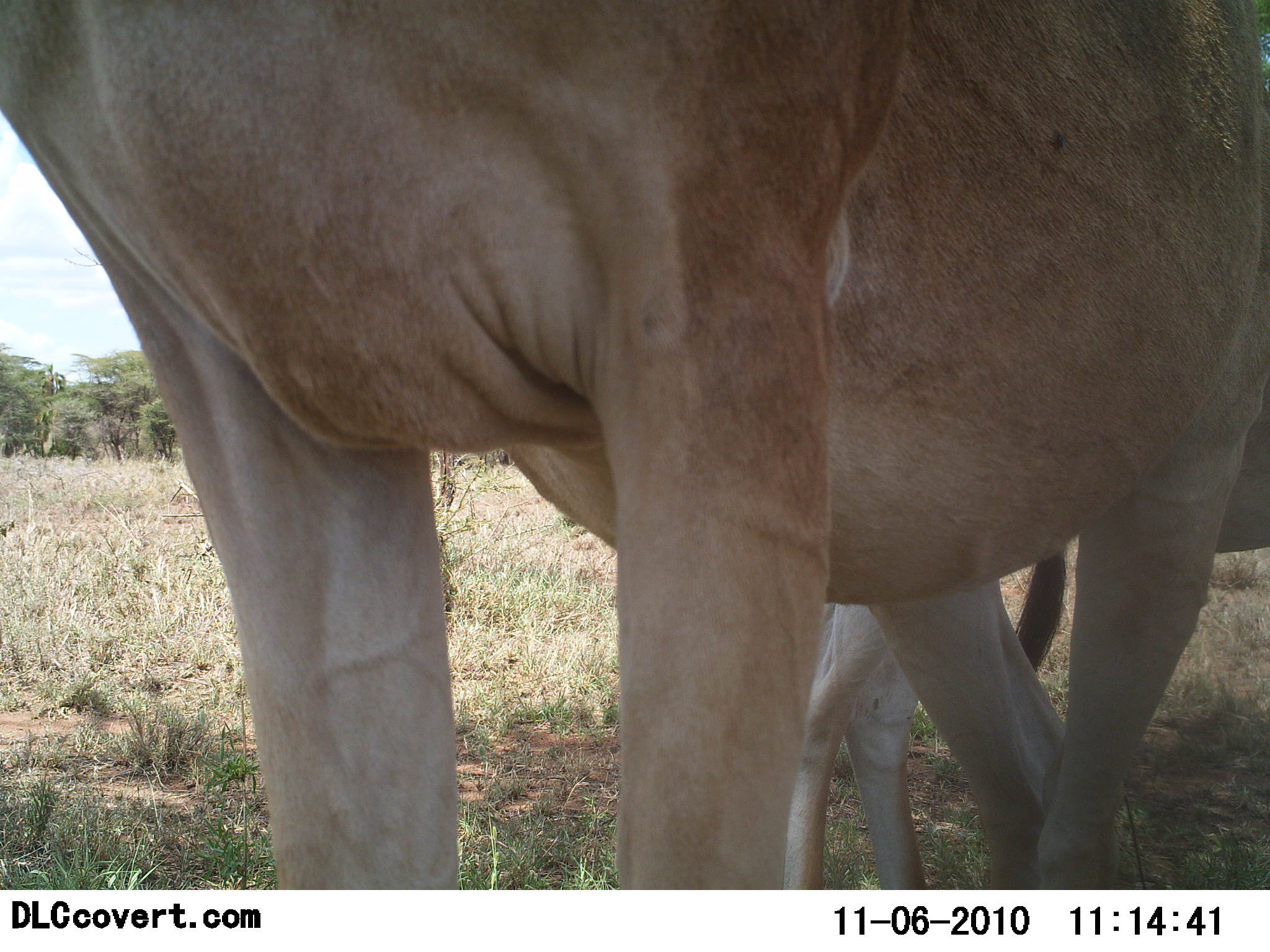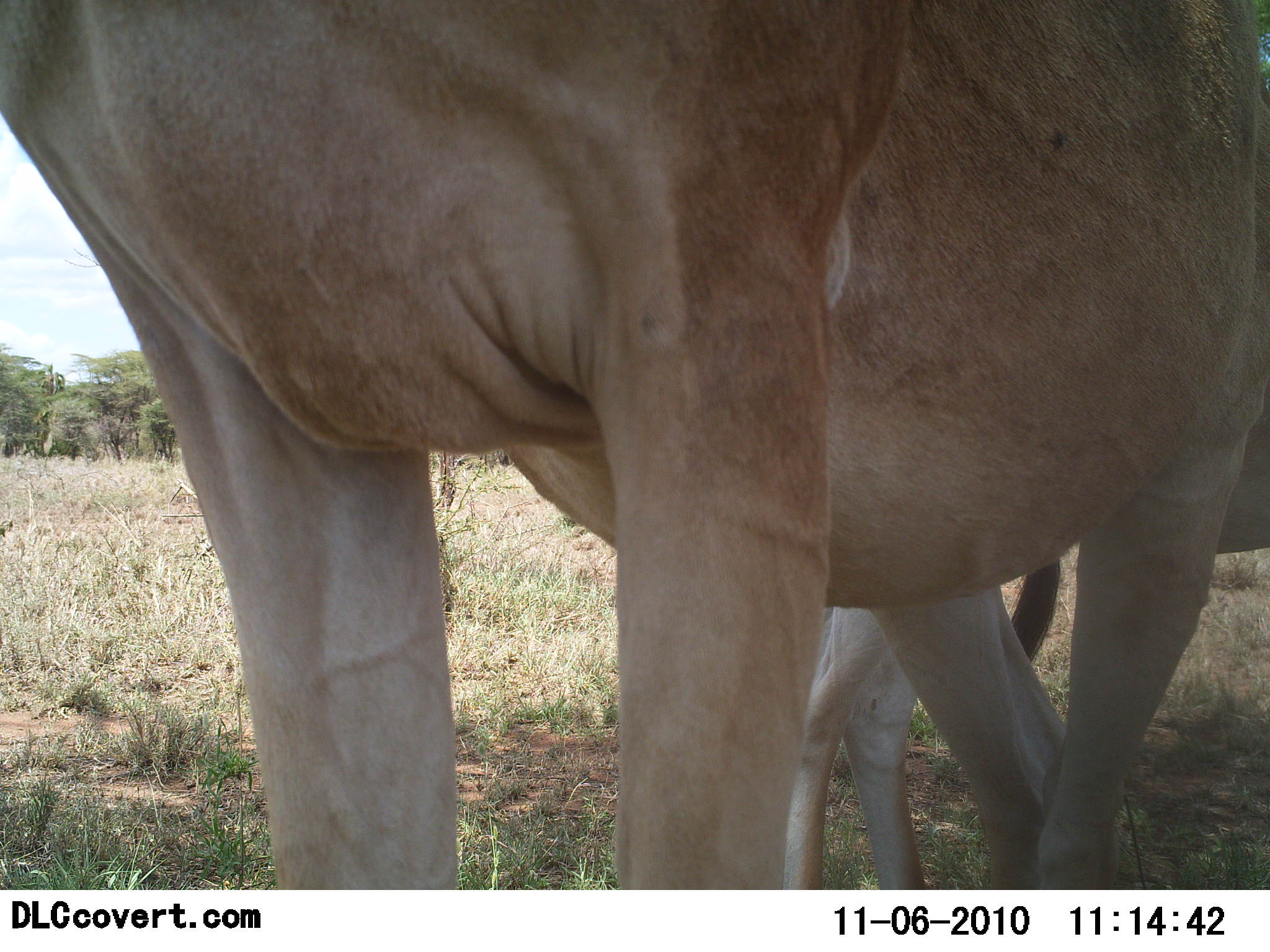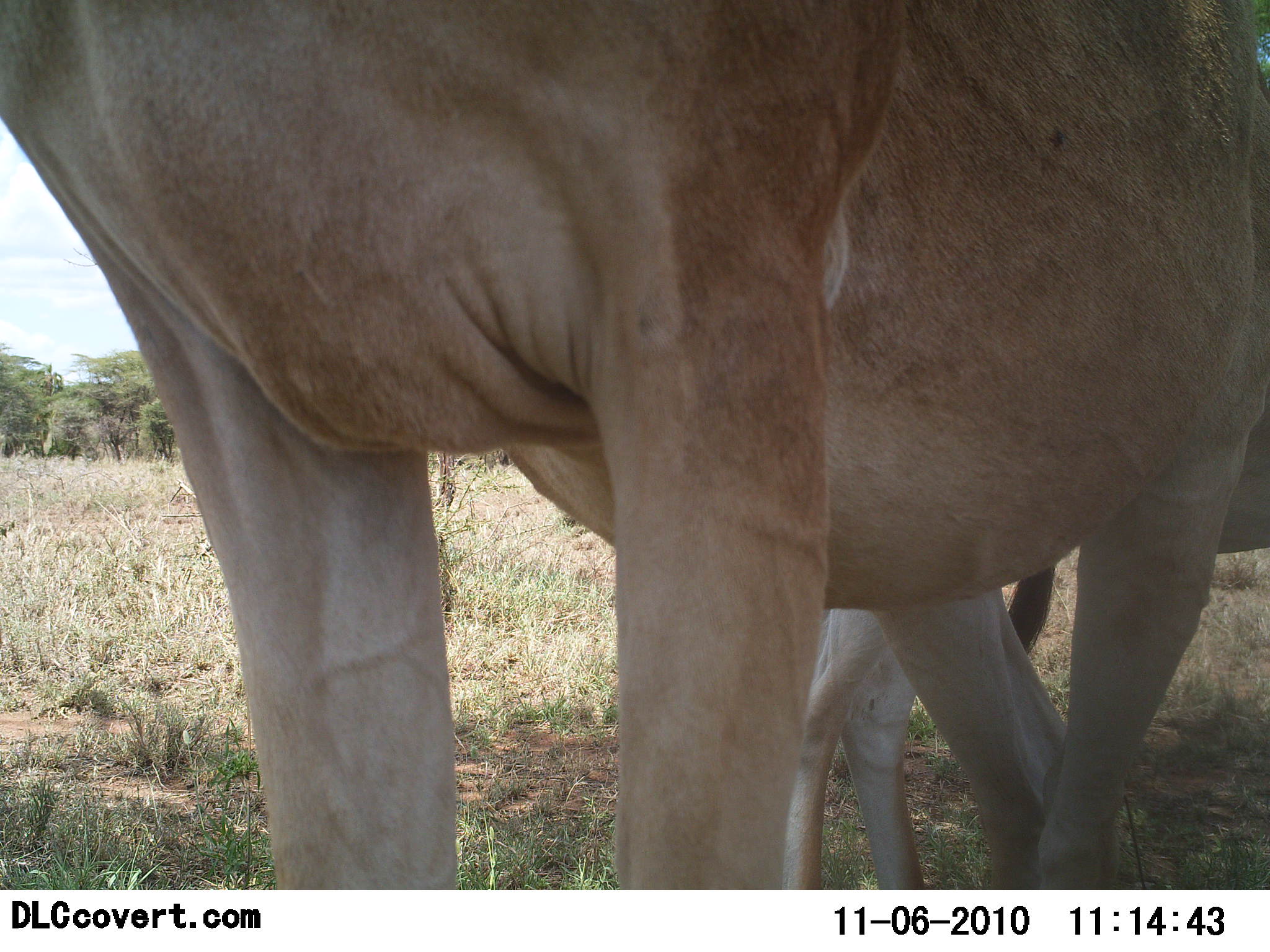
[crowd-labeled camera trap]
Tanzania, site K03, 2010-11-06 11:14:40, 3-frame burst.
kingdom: Animalia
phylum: Chordata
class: Mammalia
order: Artiodactyla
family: Bovidae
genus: Alcelaphus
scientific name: Alcelaphus buselaphus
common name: hartebeest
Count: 2.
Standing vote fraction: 100%.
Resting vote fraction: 0%.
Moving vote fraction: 0%.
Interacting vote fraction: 10%.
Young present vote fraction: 20%.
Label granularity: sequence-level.